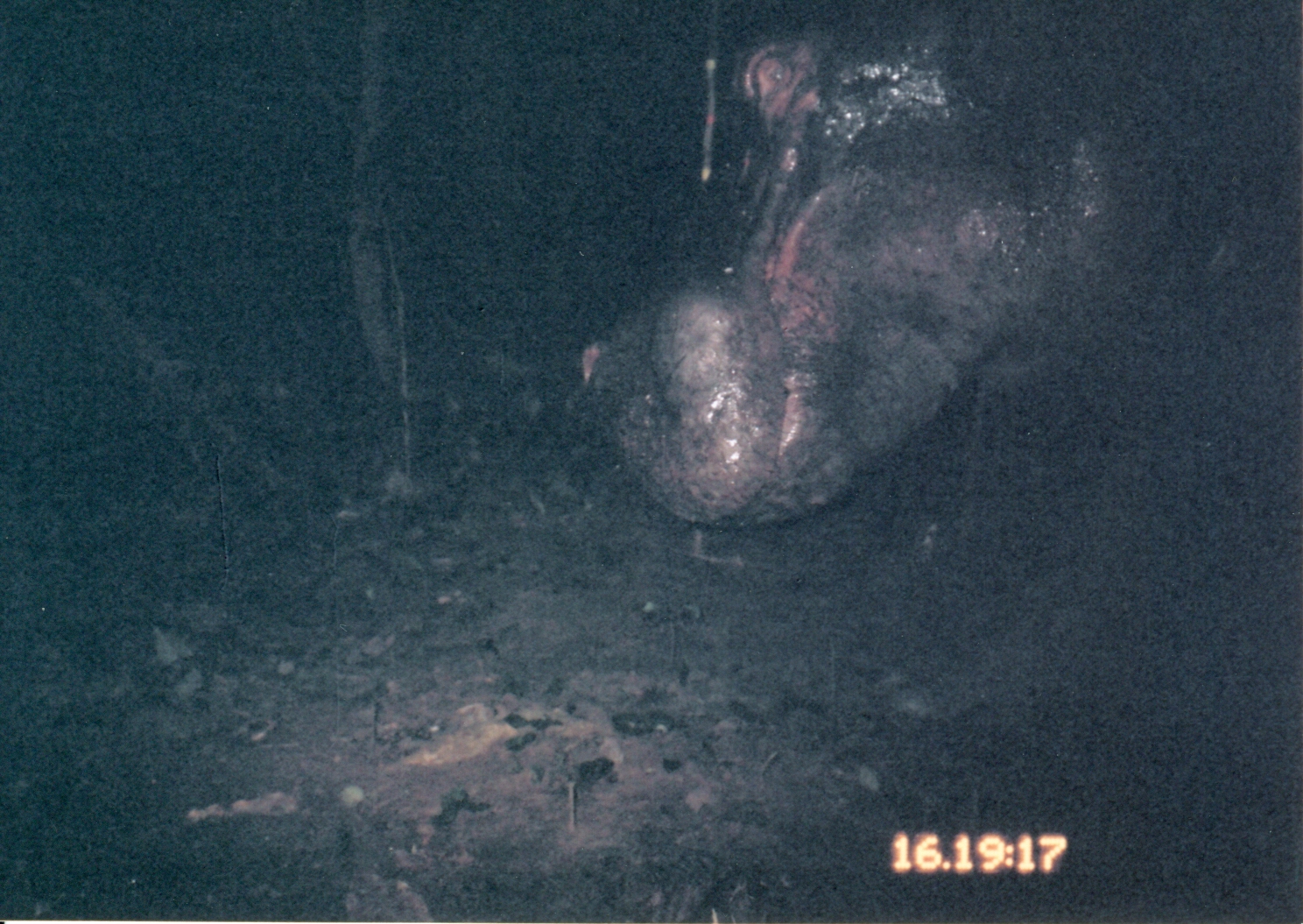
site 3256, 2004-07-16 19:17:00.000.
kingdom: Animalia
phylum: Chordata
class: Mammalia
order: Artiodactyla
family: Hippopotamidae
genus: Hippopotamus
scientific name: Hippopotamus amphibius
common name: hippopotamus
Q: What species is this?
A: Hippopotamus amphibius (hippopotamus).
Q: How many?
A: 1.